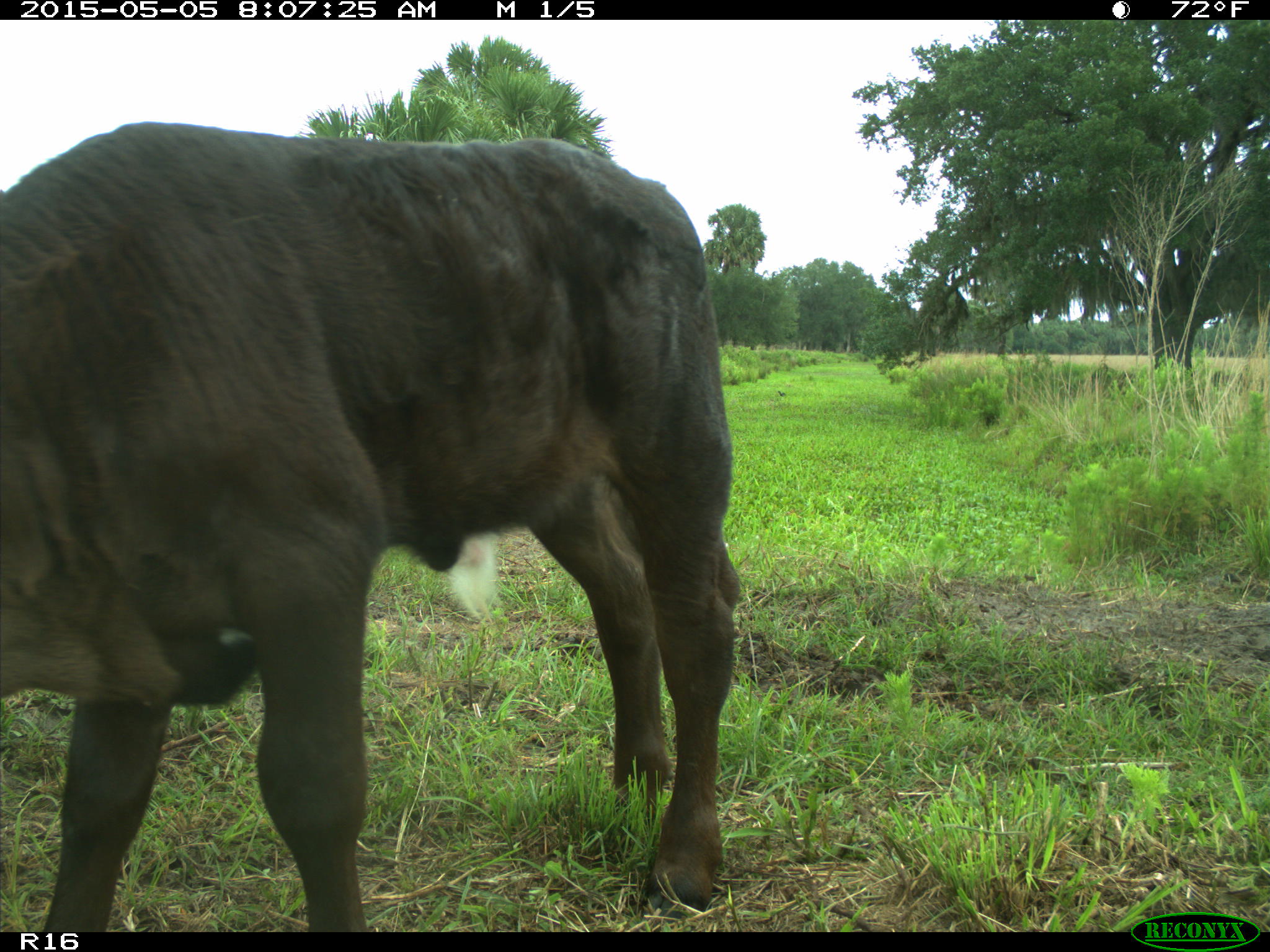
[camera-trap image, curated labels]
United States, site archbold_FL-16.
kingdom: Animalia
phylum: Chordata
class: Mammalia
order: Artiodactyla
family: Bovidae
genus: Bos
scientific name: Bos taurus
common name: domestic cow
Bos taurus (domestic cow).